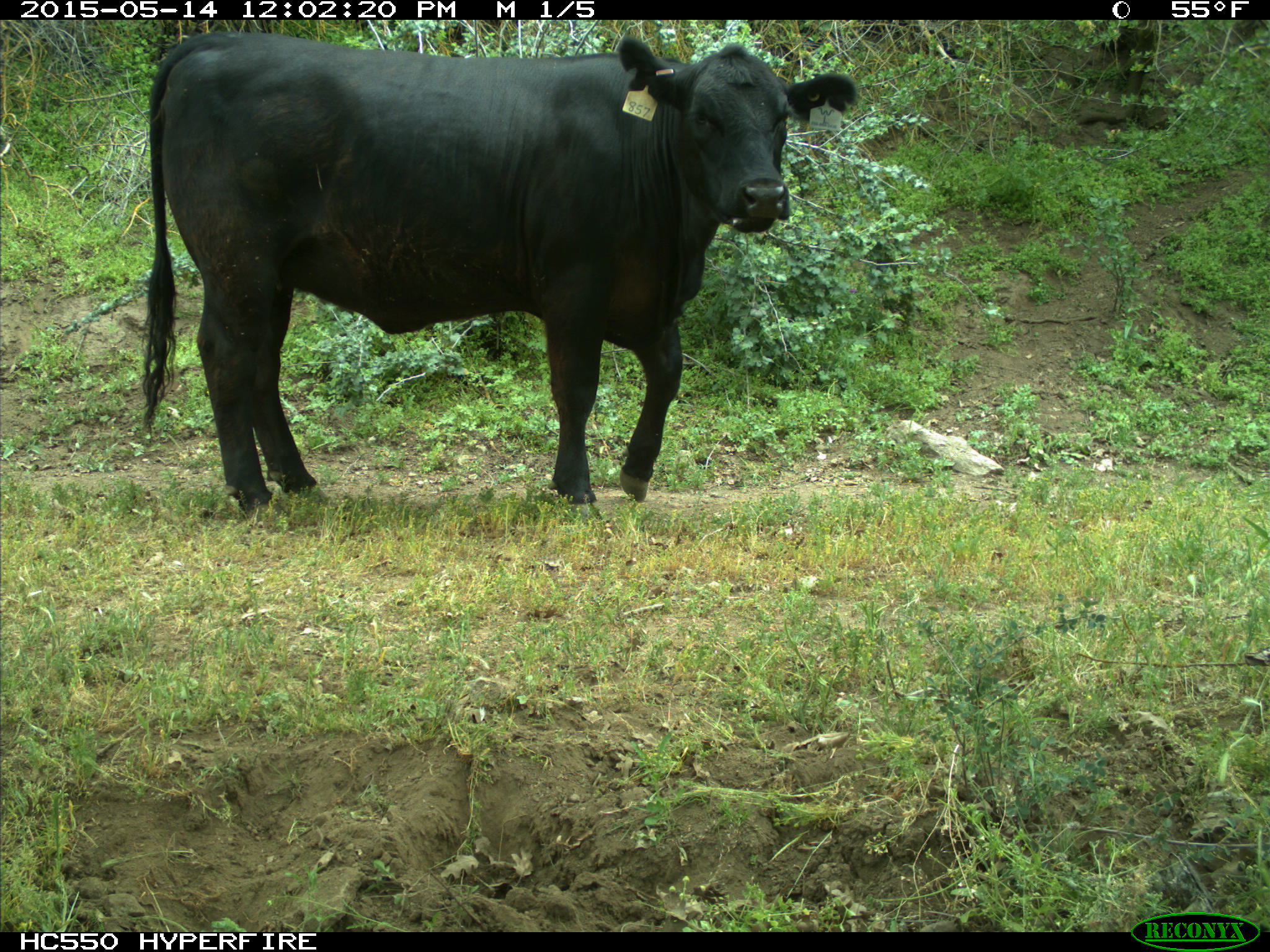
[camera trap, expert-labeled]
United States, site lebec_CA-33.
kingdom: Animalia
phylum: Chordata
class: Mammalia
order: Artiodactyla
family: Bovidae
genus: Bos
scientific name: Bos taurus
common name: domestic cow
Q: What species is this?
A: Bos taurus (domestic cow).